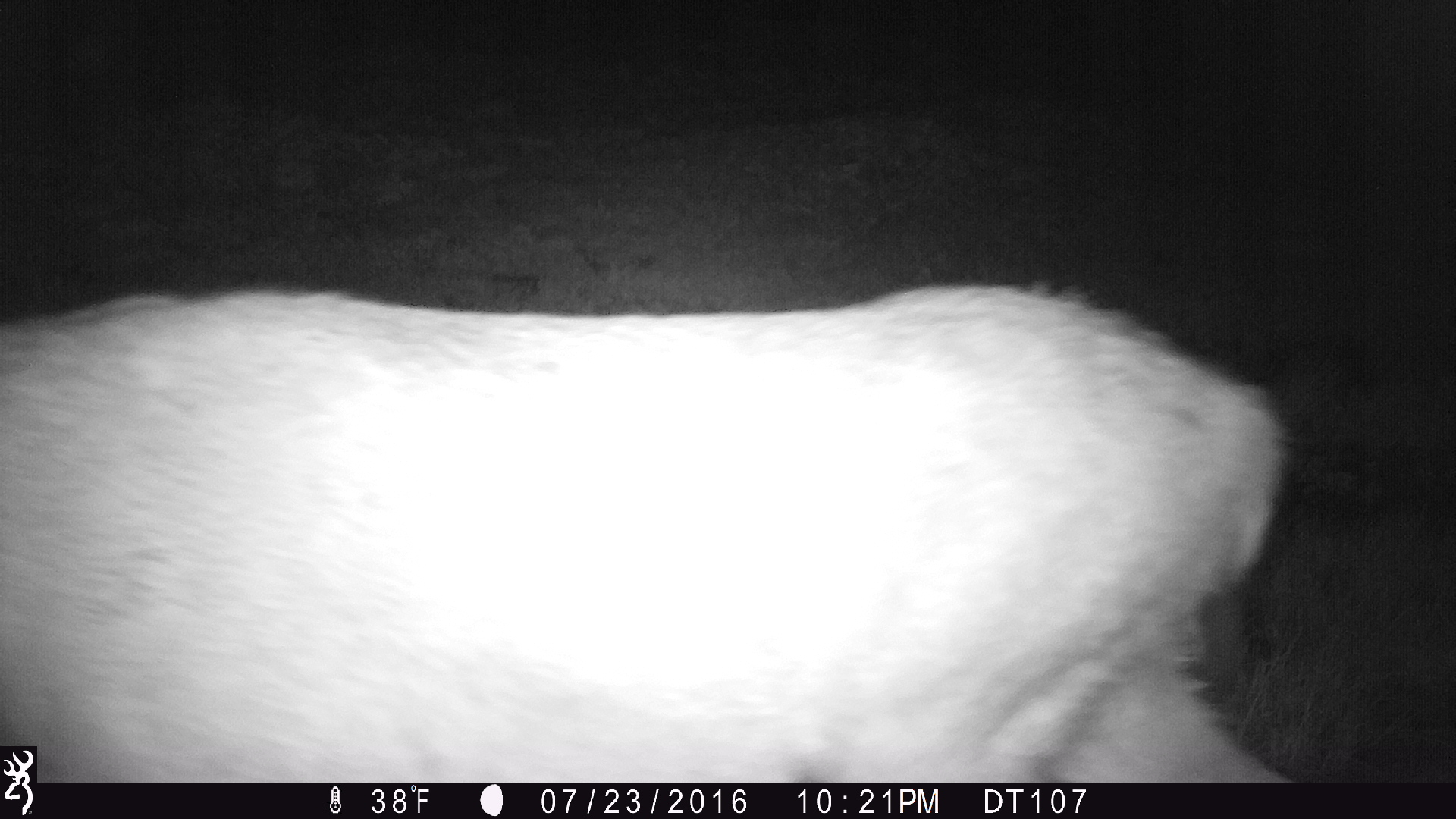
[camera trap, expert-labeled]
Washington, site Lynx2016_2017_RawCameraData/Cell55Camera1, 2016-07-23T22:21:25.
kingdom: Animalia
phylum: Chordata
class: Mammalia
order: Artiodactyla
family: Cervidae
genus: Odocoileus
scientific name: Odocoileus hemionus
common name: mule deer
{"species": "Odocoileus hemionus (mule deer)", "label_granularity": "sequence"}